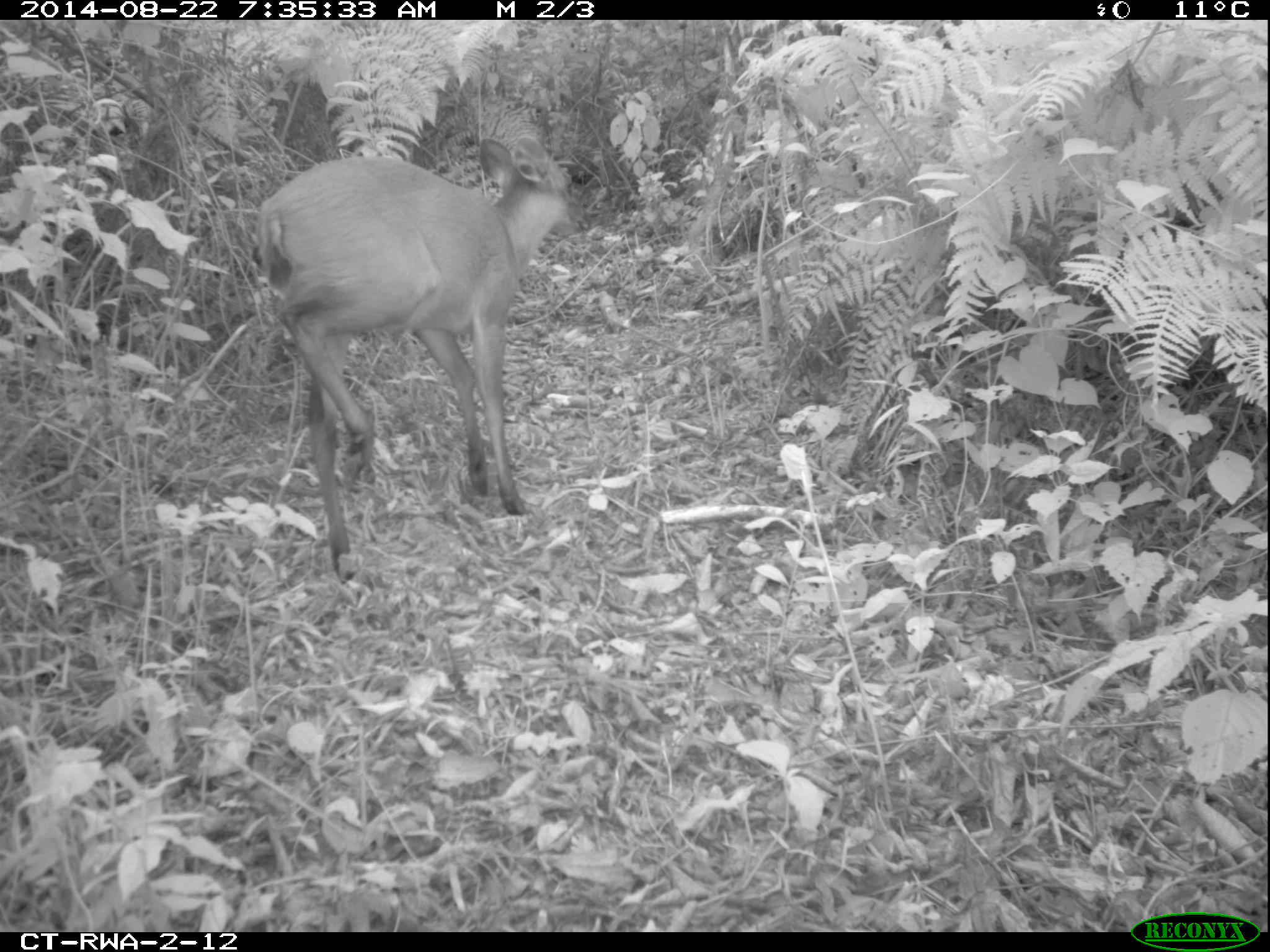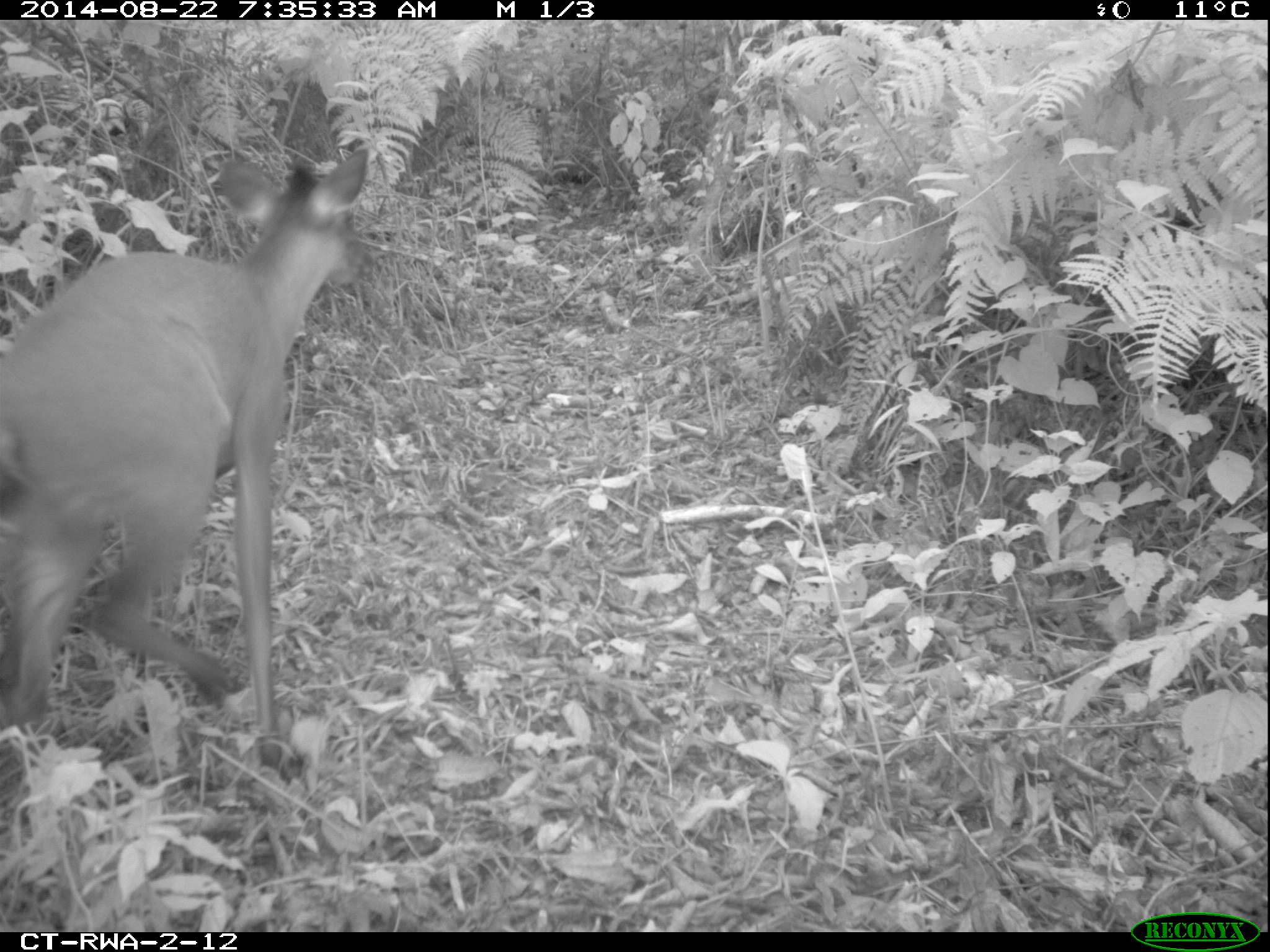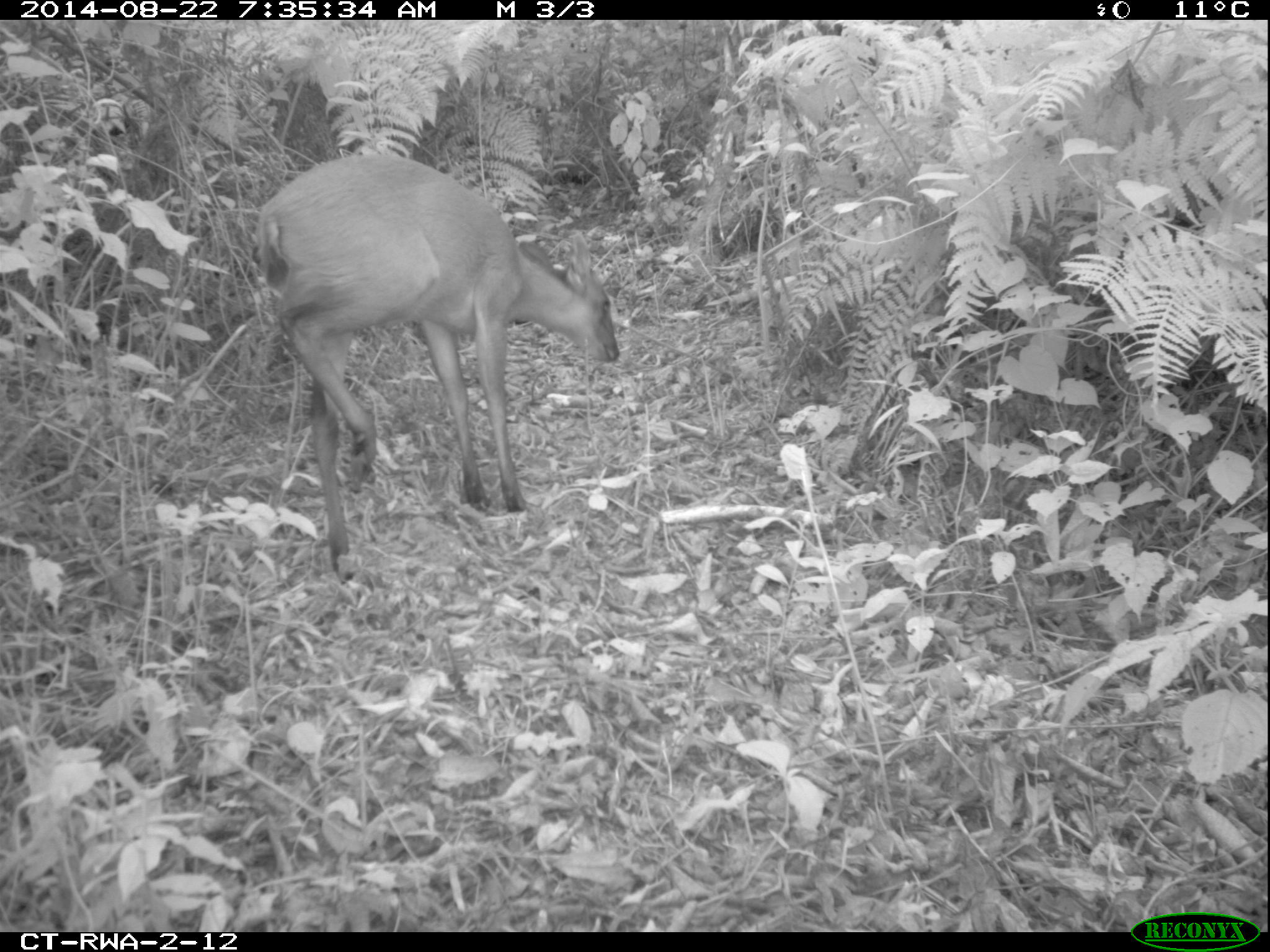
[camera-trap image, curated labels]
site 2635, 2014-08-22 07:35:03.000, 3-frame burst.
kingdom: Animalia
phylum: Chordata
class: Mammalia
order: Artiodactyla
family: Bovidae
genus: Cephalophus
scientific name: Cephalophus nigrifrons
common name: black-fronted duiker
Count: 1.